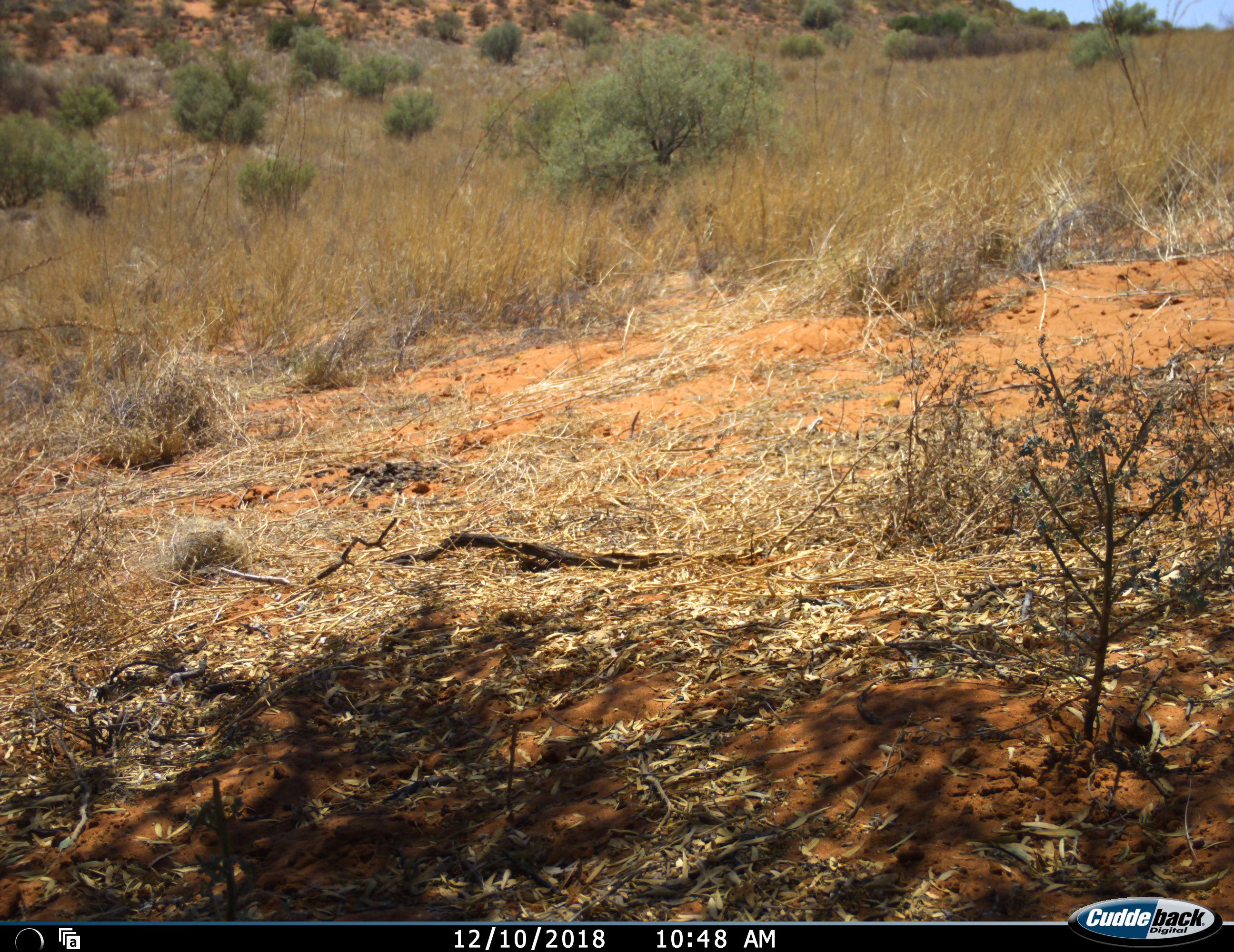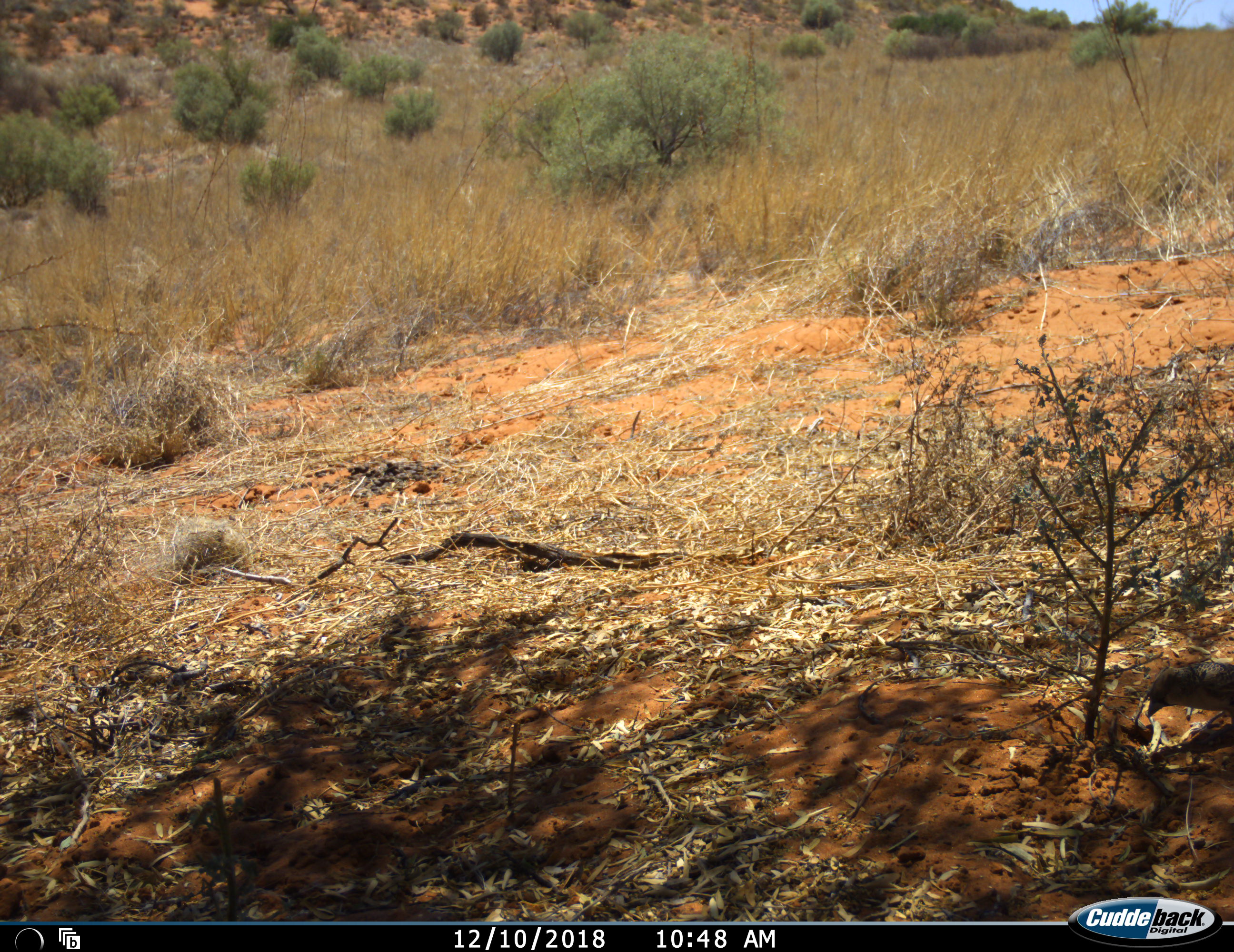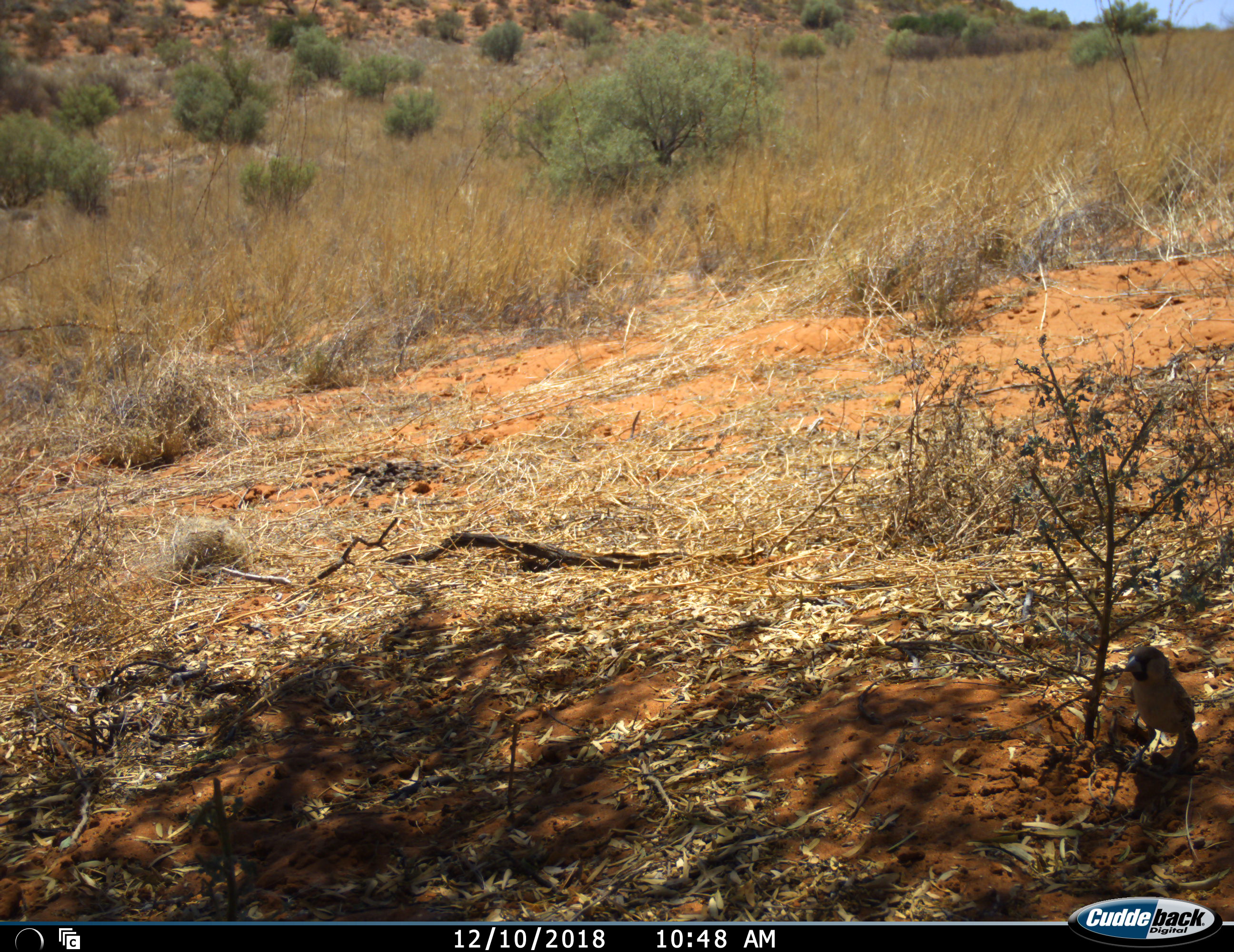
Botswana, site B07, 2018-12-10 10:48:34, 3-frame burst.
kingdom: Animalia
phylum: Chordata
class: Aves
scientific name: Aves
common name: bird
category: birdother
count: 1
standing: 0%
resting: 10%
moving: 90%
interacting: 0%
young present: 0%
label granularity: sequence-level